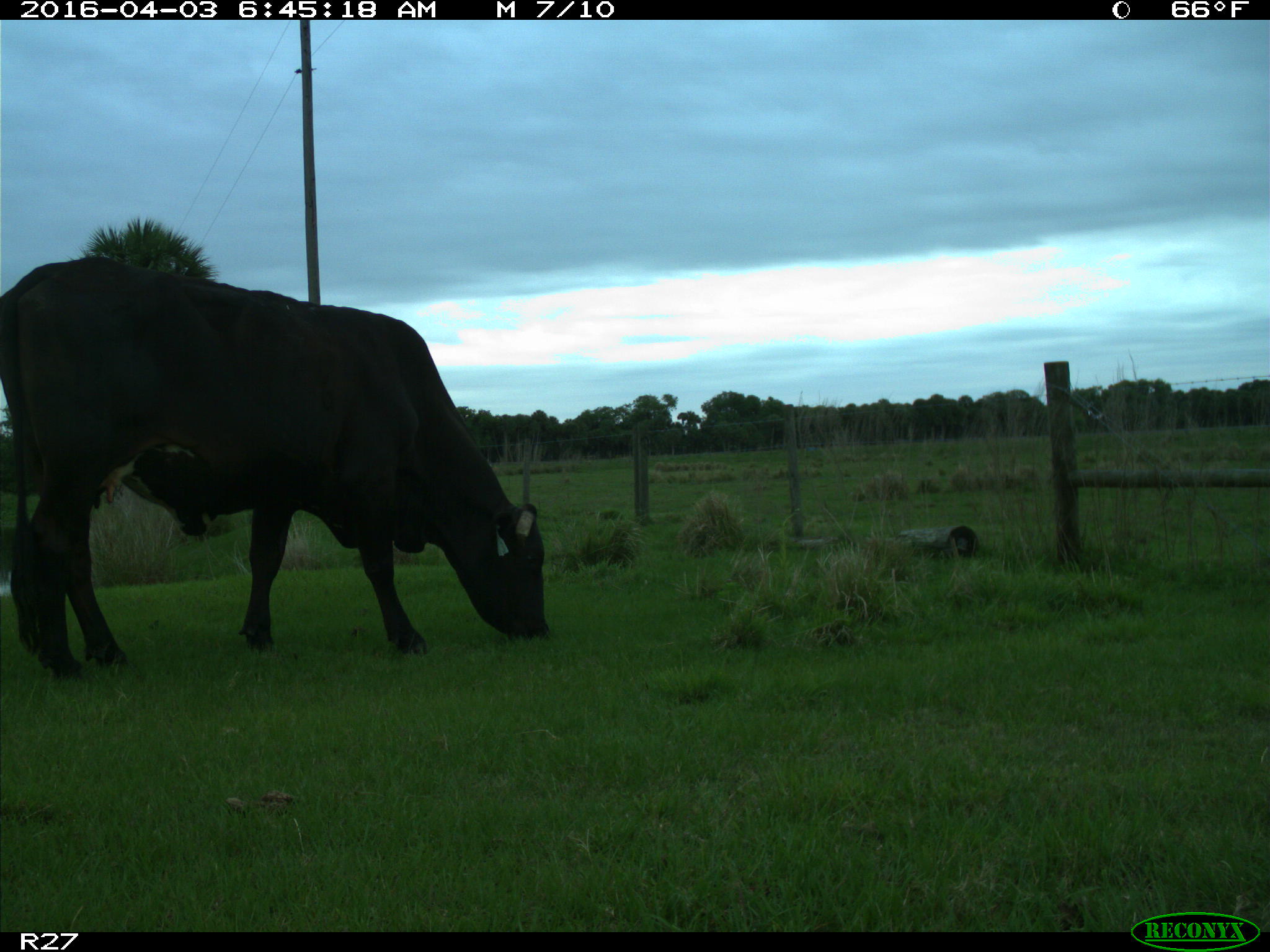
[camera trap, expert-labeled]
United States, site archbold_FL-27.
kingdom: Animalia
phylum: Chordata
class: Mammalia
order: Artiodactyla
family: Bovidae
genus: Bos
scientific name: Bos taurus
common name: domestic cow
Bos taurus (domestic cow).